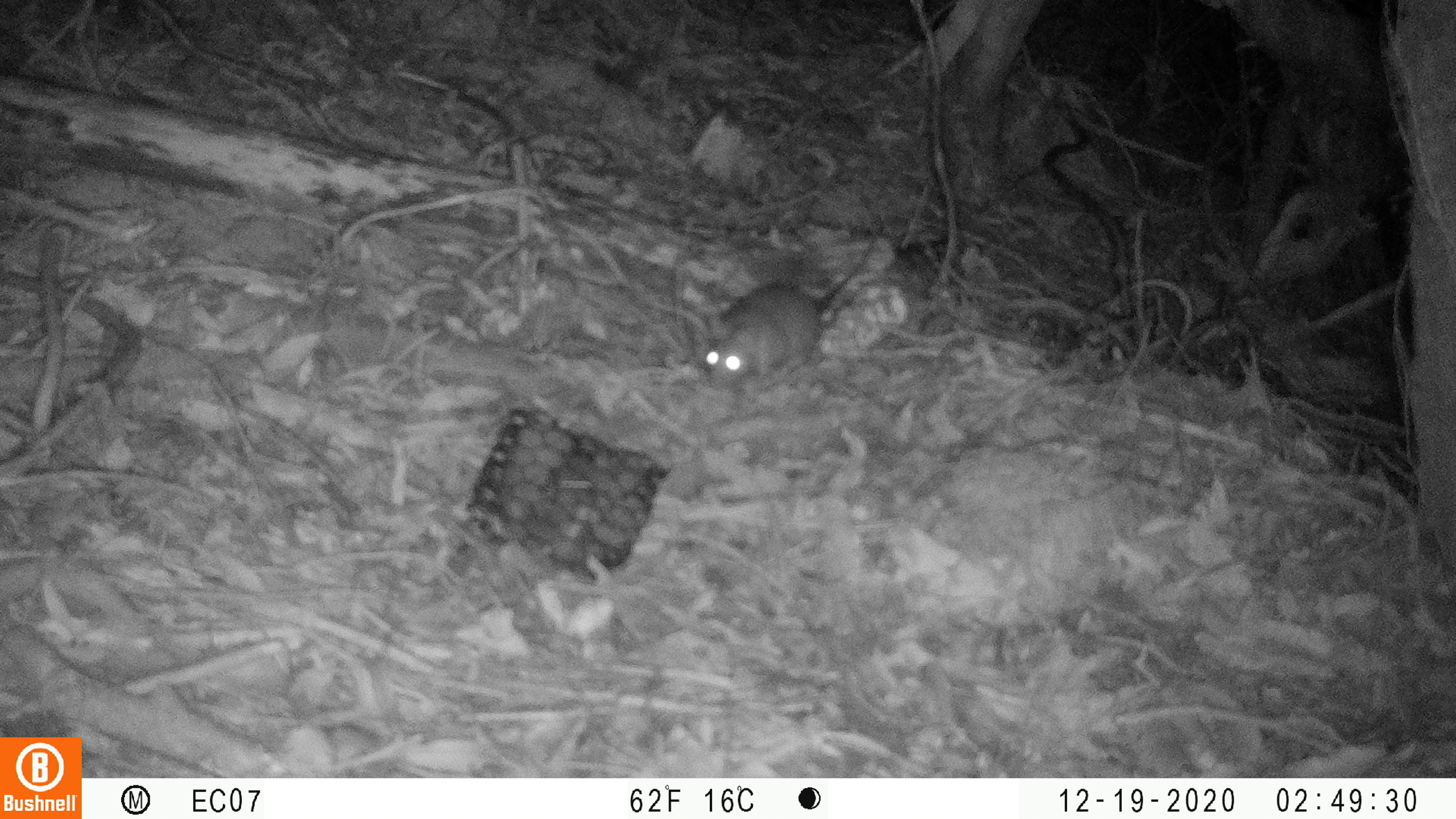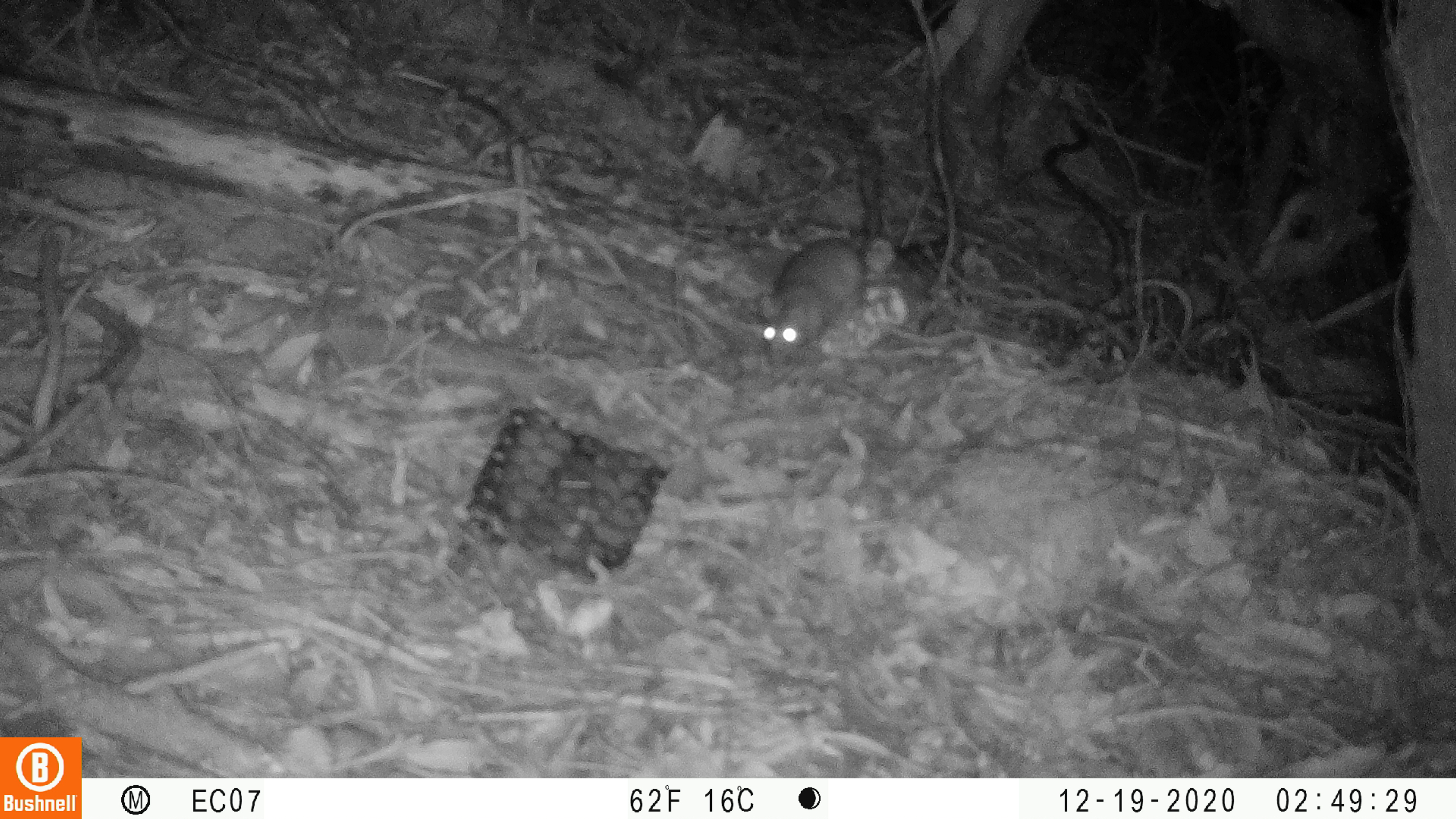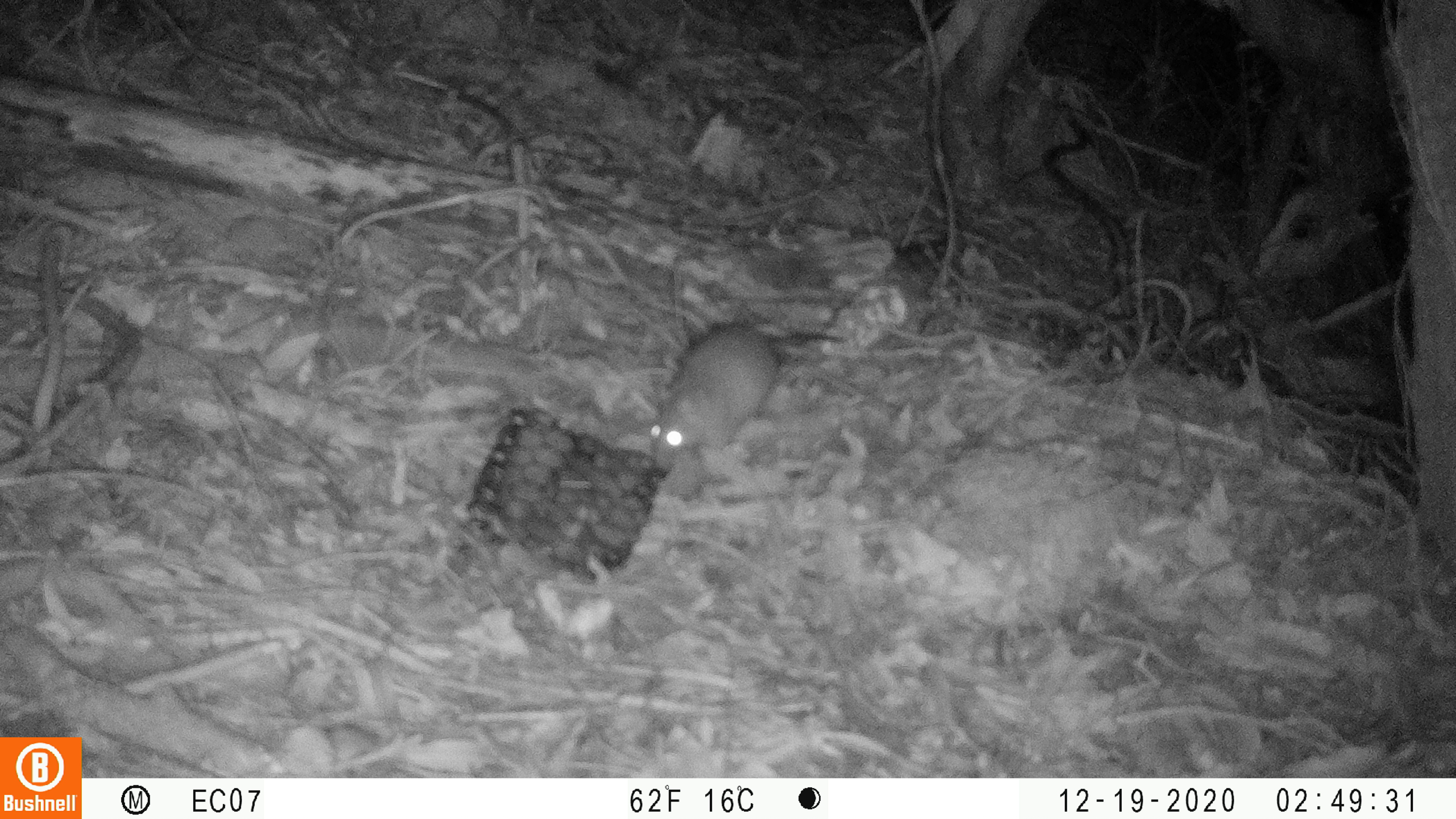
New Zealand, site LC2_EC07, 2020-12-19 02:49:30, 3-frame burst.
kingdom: Animalia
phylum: Chordata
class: Mammalia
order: Rodentia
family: Muridae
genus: Rattus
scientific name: Rattus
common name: rat